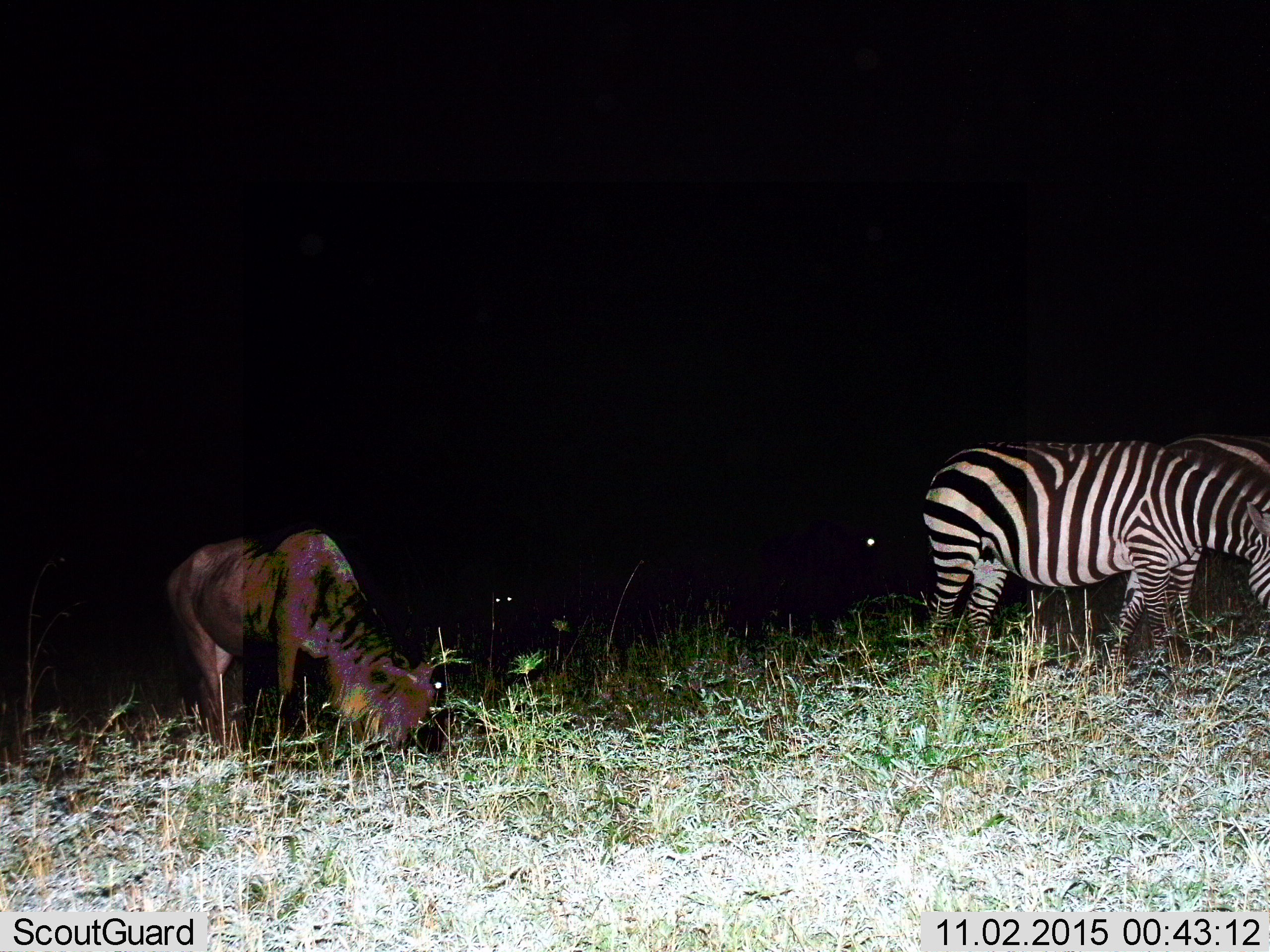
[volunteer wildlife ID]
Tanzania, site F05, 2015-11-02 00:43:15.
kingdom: Animalia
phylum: Chordata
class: Mammalia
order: Artiodactyla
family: Bovidae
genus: Connochaetes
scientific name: Connochaetes taurinus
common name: blue wildebeest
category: wildebeest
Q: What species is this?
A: Wildebeest (blue wildebeest) (Connochaetes taurinus).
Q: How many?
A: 1.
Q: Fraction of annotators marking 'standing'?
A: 40%.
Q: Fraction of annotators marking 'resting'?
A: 0%.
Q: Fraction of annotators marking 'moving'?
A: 13%.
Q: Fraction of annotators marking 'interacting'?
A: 0%.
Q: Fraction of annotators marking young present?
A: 0%.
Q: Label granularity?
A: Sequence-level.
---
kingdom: Animalia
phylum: Chordata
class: Mammalia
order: Perissodactyla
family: Equidae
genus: Equus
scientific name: Equus quagga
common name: plains zebra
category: zebra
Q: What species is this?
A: Zebra (plains zebra) (Equus quagga).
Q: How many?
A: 1.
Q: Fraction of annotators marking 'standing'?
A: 37%.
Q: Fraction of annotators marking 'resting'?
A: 0%.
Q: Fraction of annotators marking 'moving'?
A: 21%.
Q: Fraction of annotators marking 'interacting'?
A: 0%.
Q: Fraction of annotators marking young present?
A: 5%.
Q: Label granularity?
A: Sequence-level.